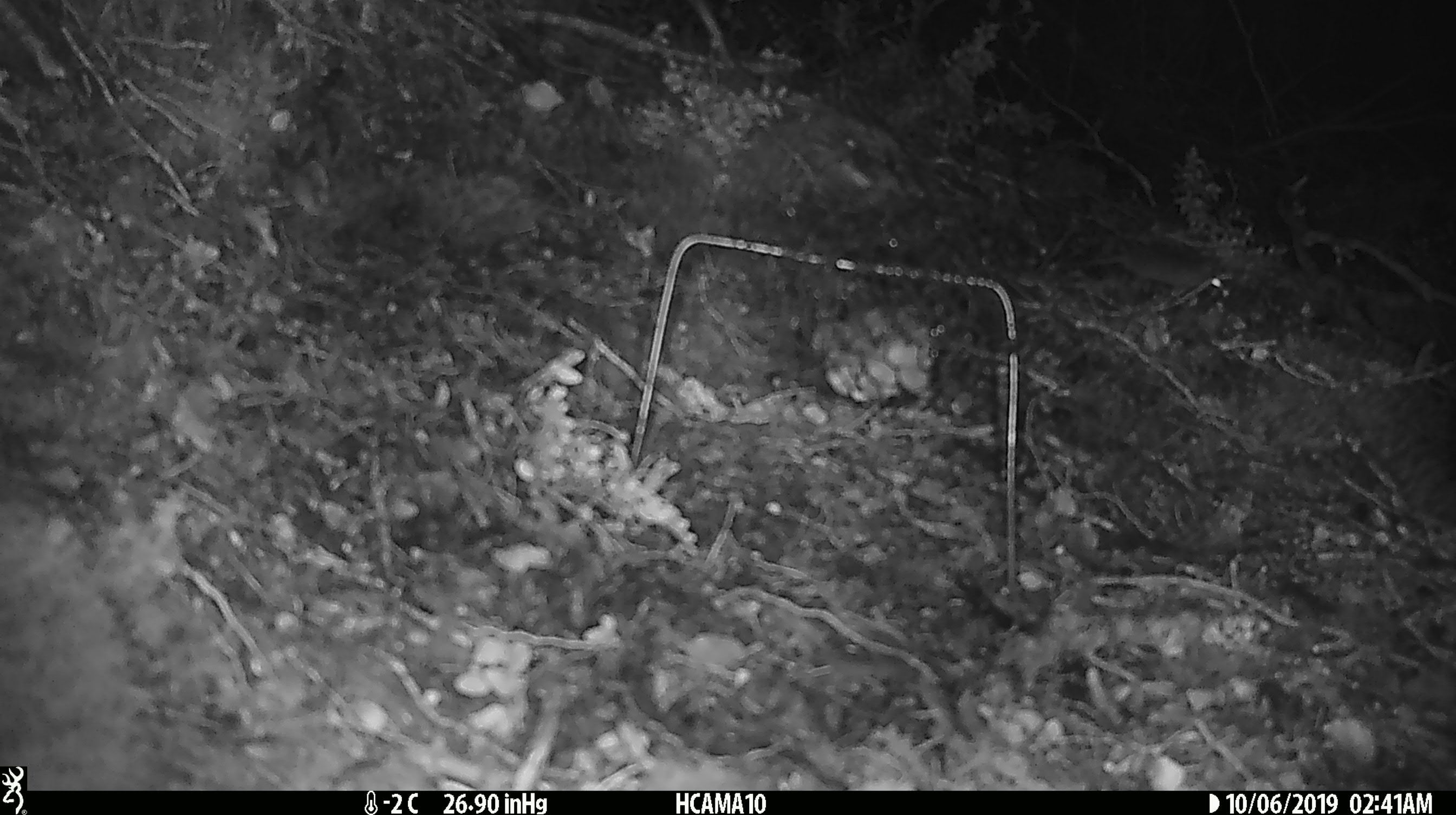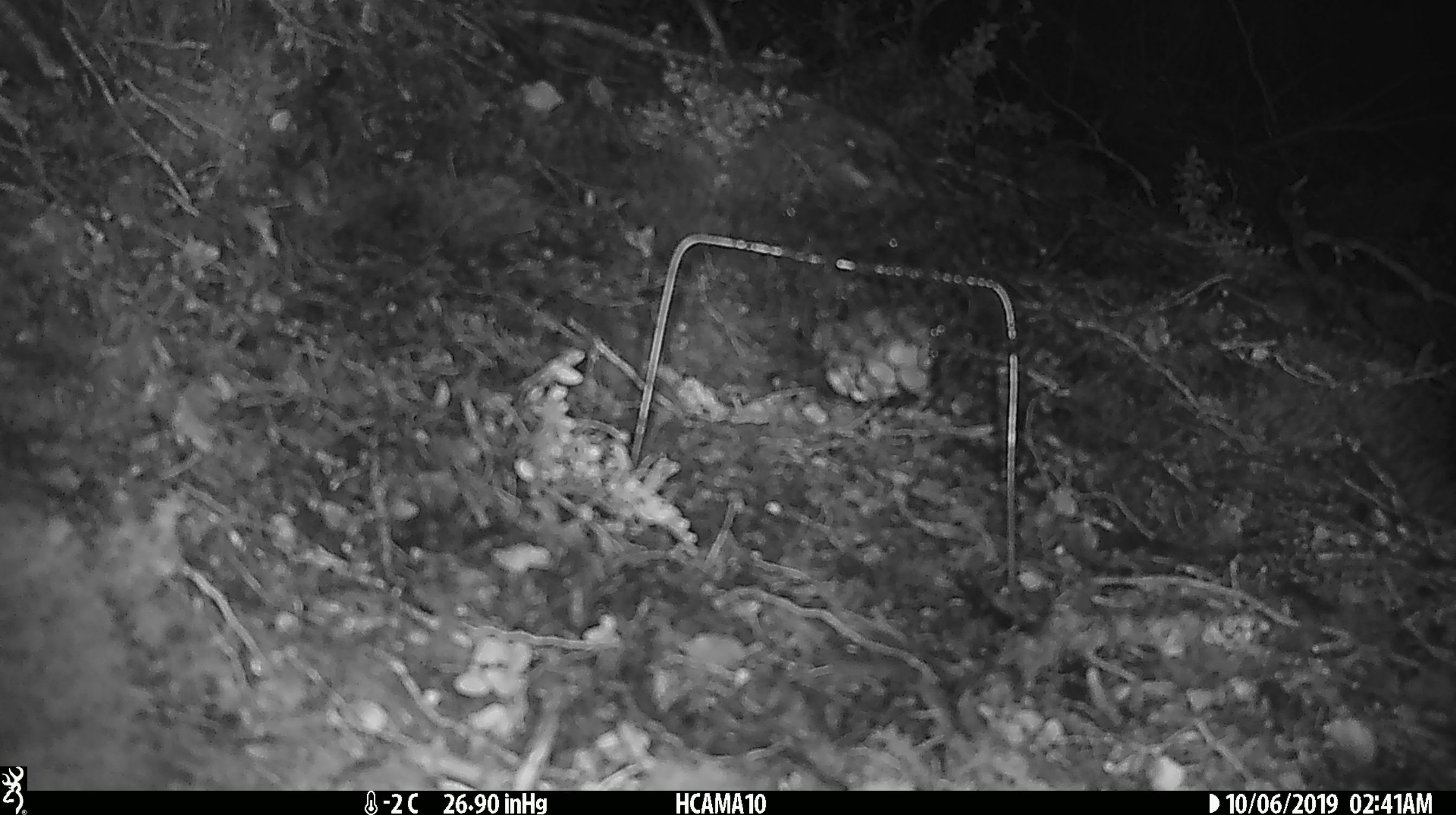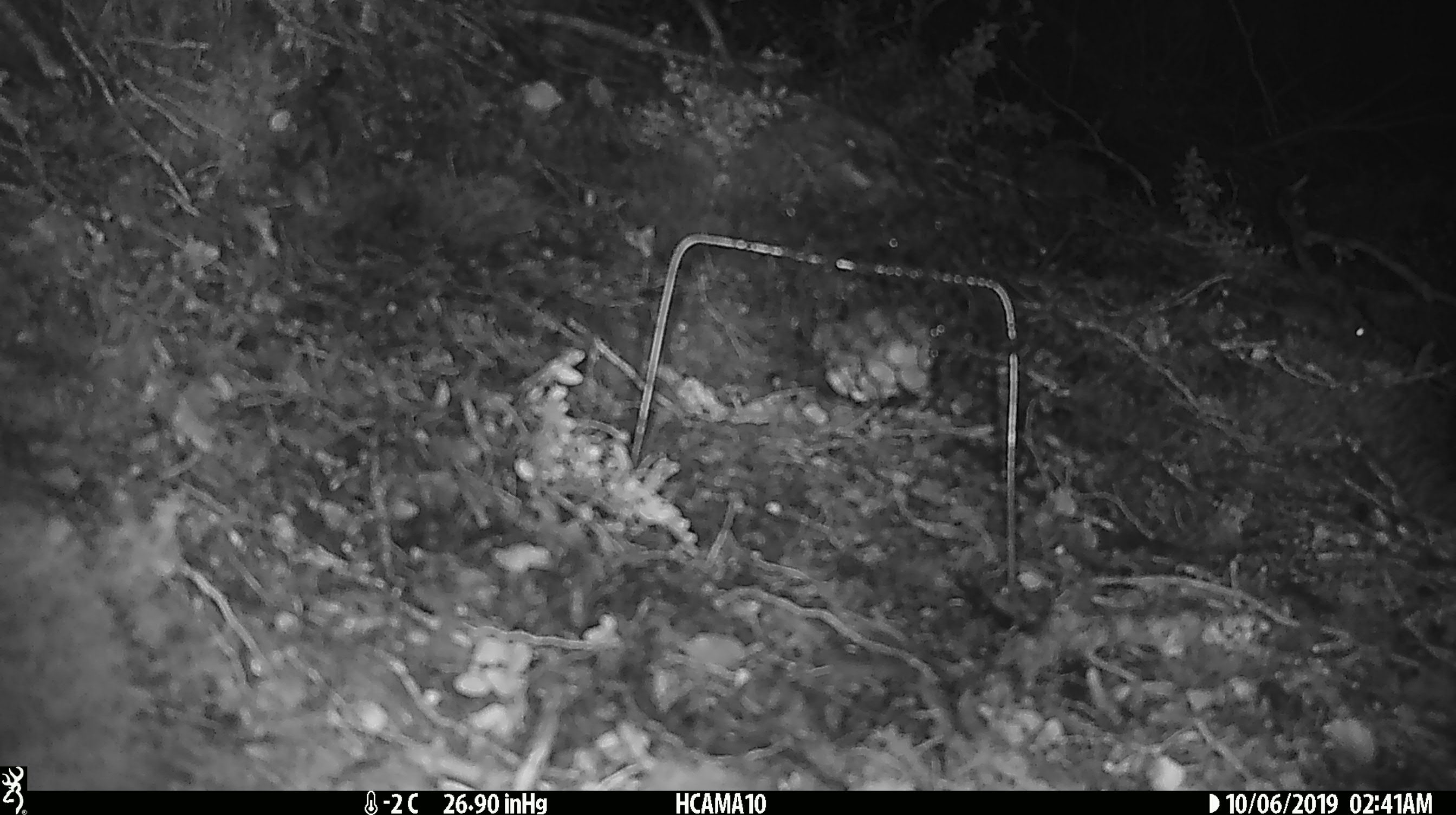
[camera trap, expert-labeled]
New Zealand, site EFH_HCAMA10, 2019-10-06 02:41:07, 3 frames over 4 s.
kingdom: Animalia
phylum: Chordata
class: Mammalia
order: Rodentia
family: Muridae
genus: Mus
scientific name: Mus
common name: mouse